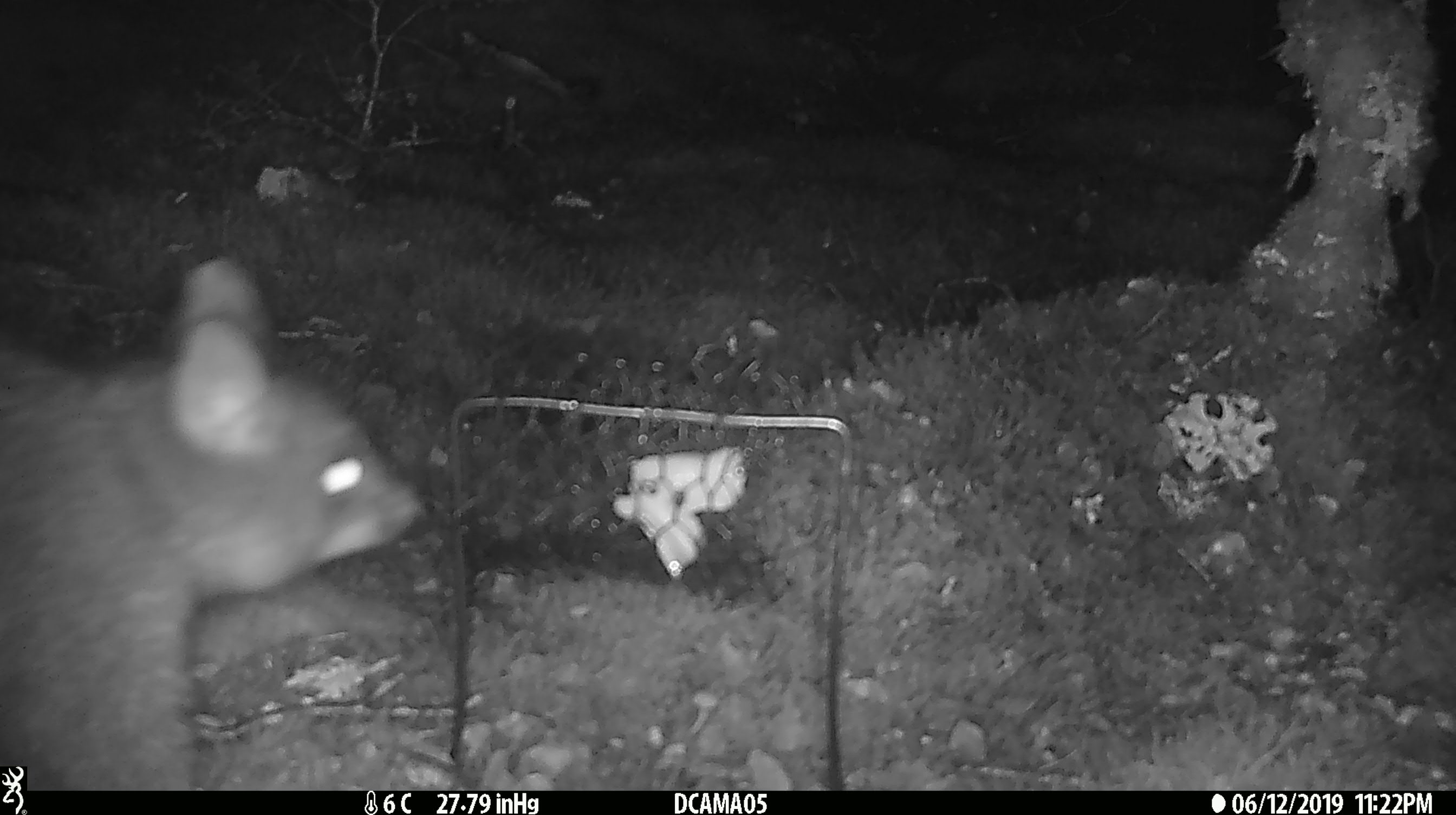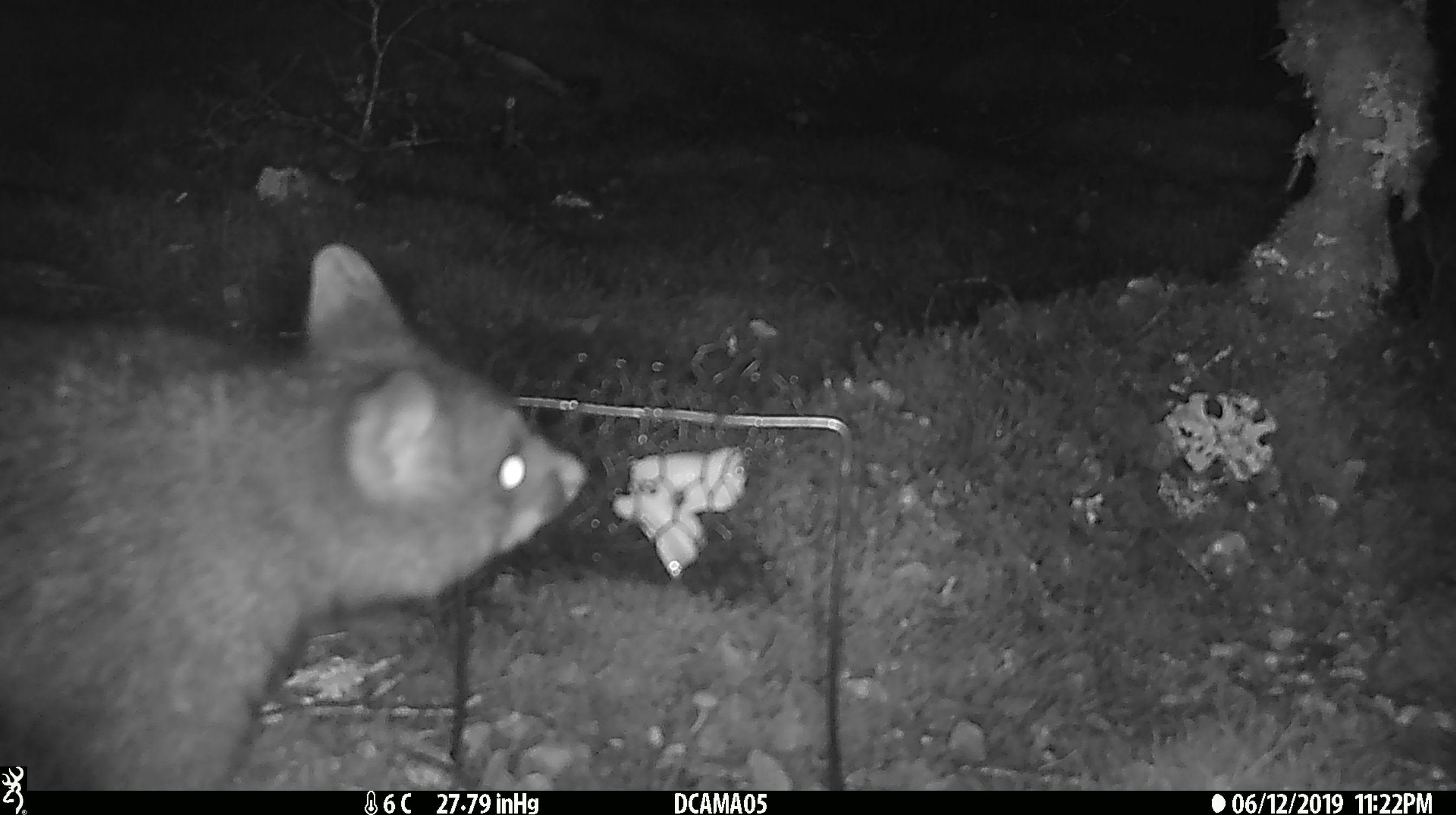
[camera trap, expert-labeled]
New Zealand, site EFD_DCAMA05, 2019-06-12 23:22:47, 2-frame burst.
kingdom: Animalia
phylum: Chordata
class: Mammalia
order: Diprotodontia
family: Phalangeridae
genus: Trichosurus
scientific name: Trichosurus vulpecula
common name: common brushtail possum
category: possum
Possum (common brushtail possum) (Trichosurus vulpecula).